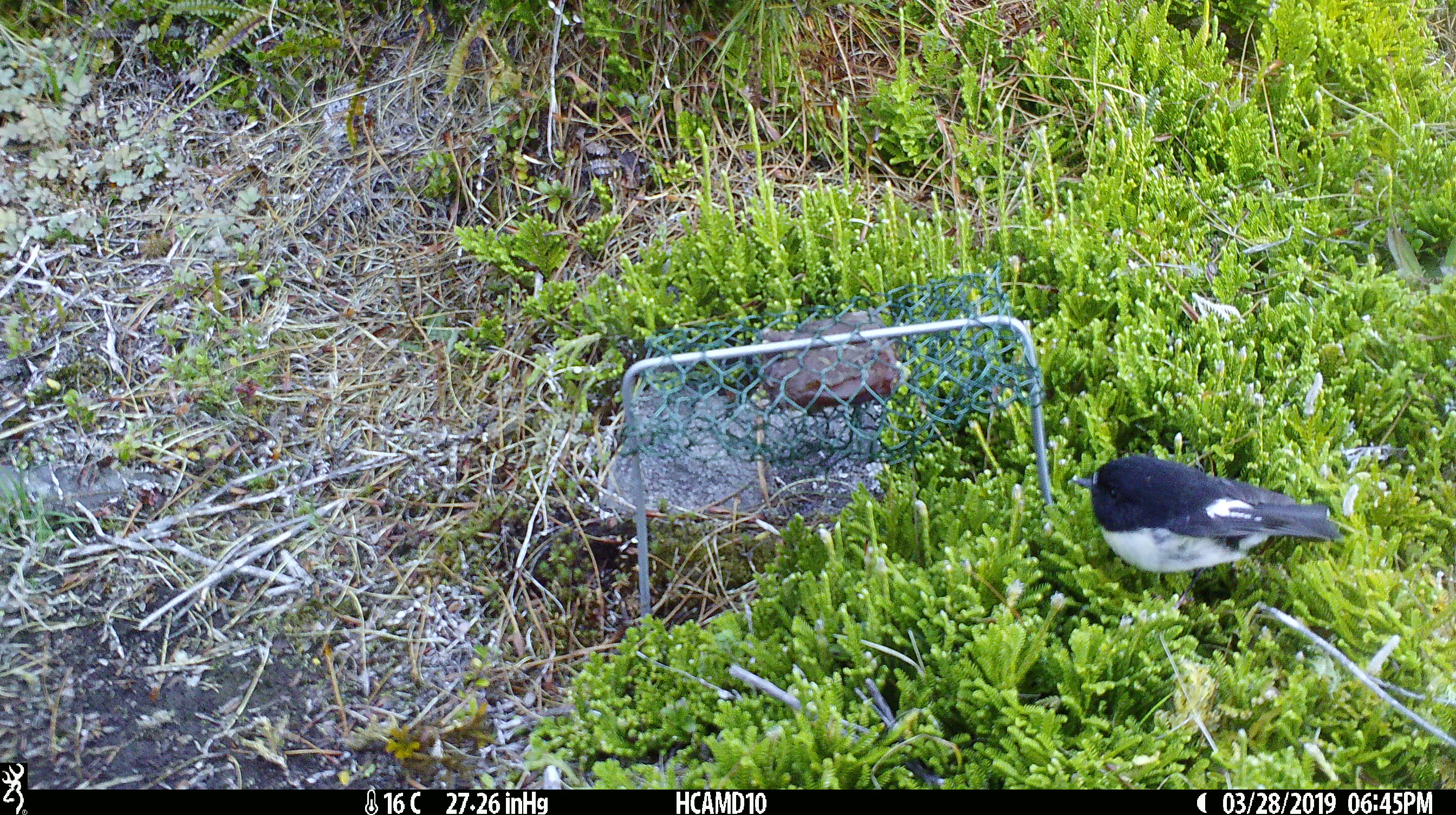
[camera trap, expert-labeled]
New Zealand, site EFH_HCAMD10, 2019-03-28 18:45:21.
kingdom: Animalia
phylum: Chordata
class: Aves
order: Passeriformes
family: Petroicidae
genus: Petroica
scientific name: Petroica macrocephala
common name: tomtit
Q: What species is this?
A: Tomtit (Petroica macrocephala).